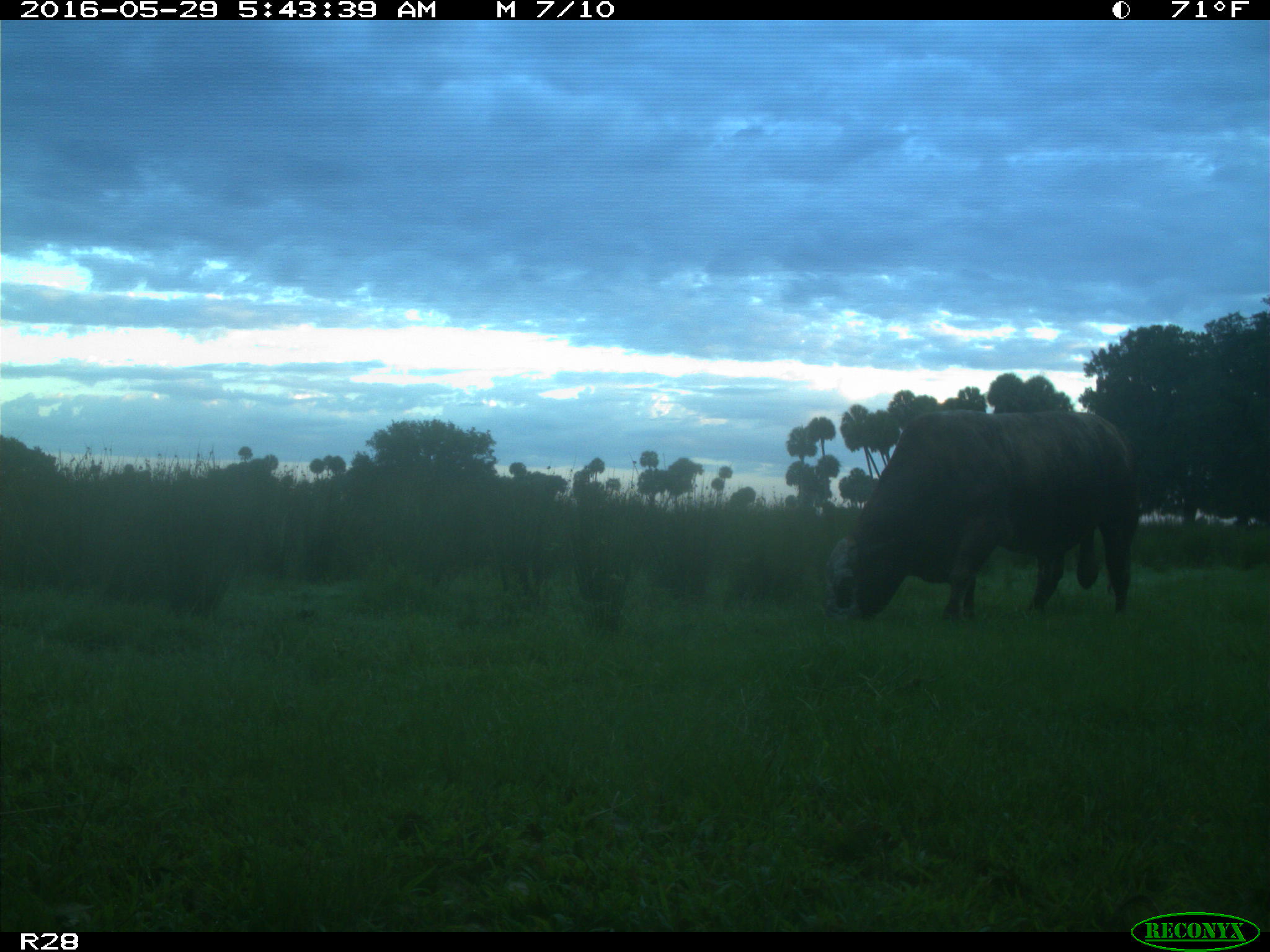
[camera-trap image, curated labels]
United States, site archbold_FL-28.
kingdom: Animalia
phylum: Chordata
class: Mammalia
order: Artiodactyla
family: Bovidae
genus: Bos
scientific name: Bos taurus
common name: domestic cow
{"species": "Bos taurus (domestic cow)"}